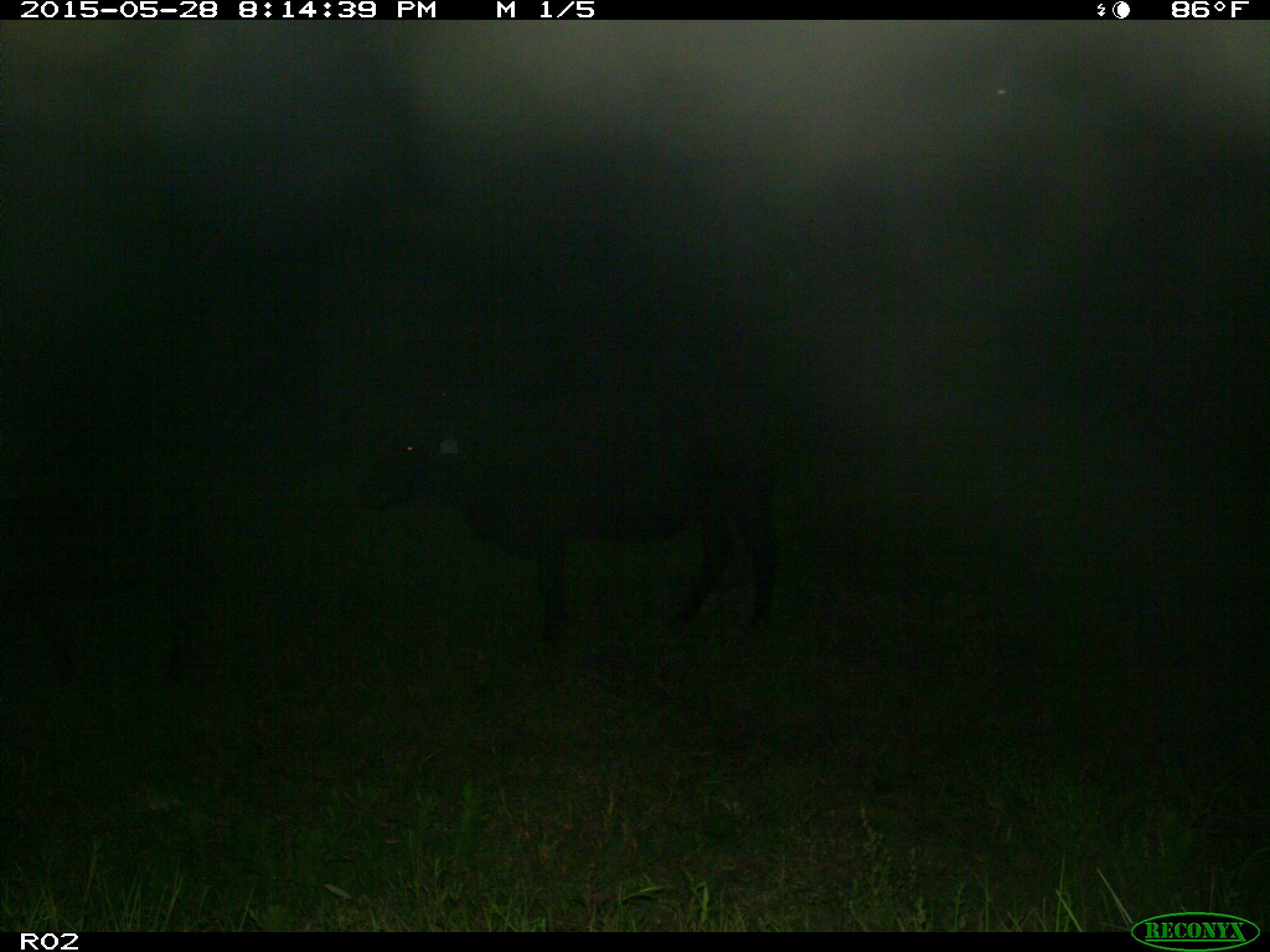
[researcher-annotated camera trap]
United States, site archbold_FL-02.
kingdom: Animalia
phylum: Chordata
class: Mammalia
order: Artiodactyla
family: Bovidae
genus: Bos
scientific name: Bos taurus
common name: domestic cow